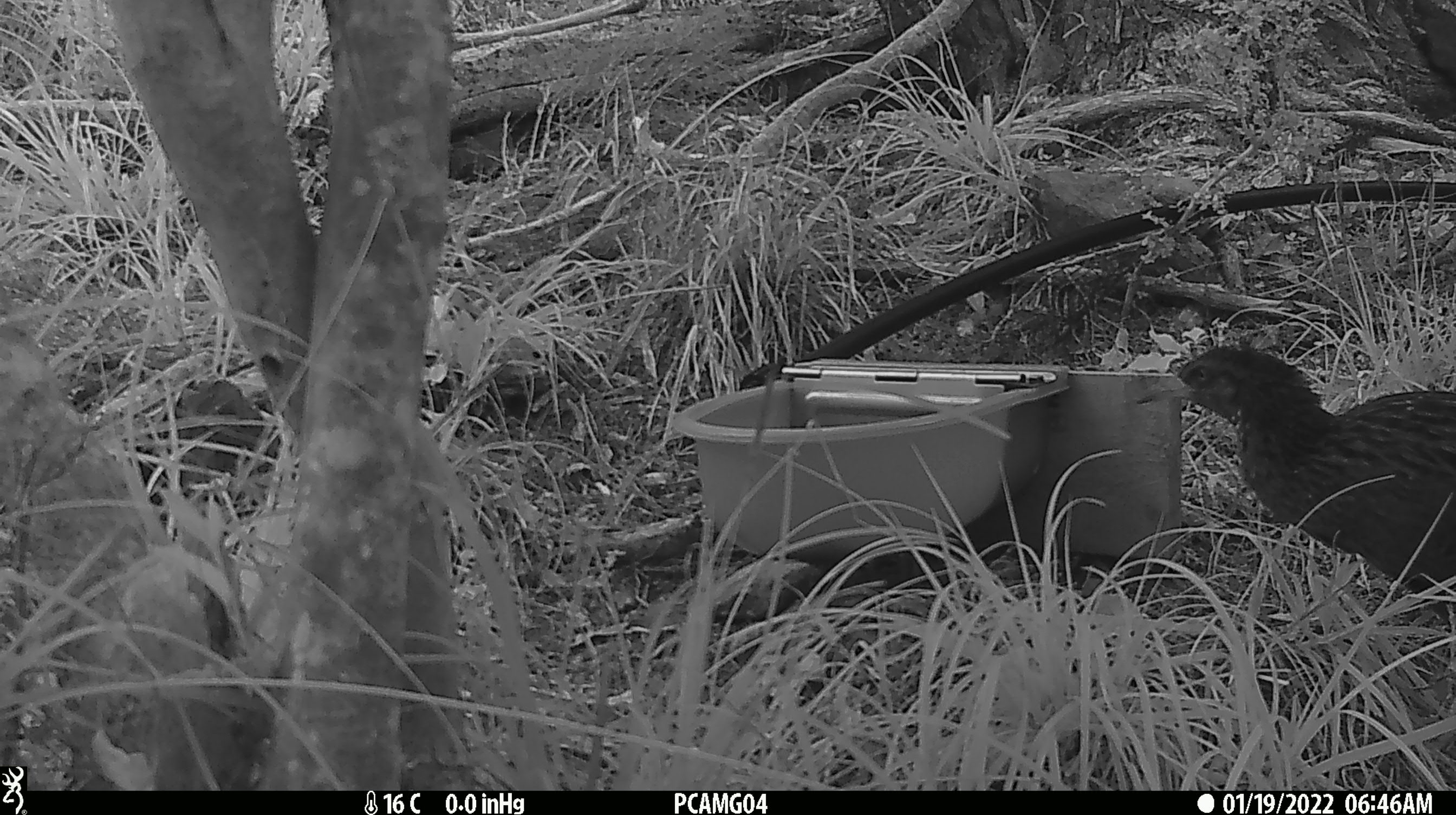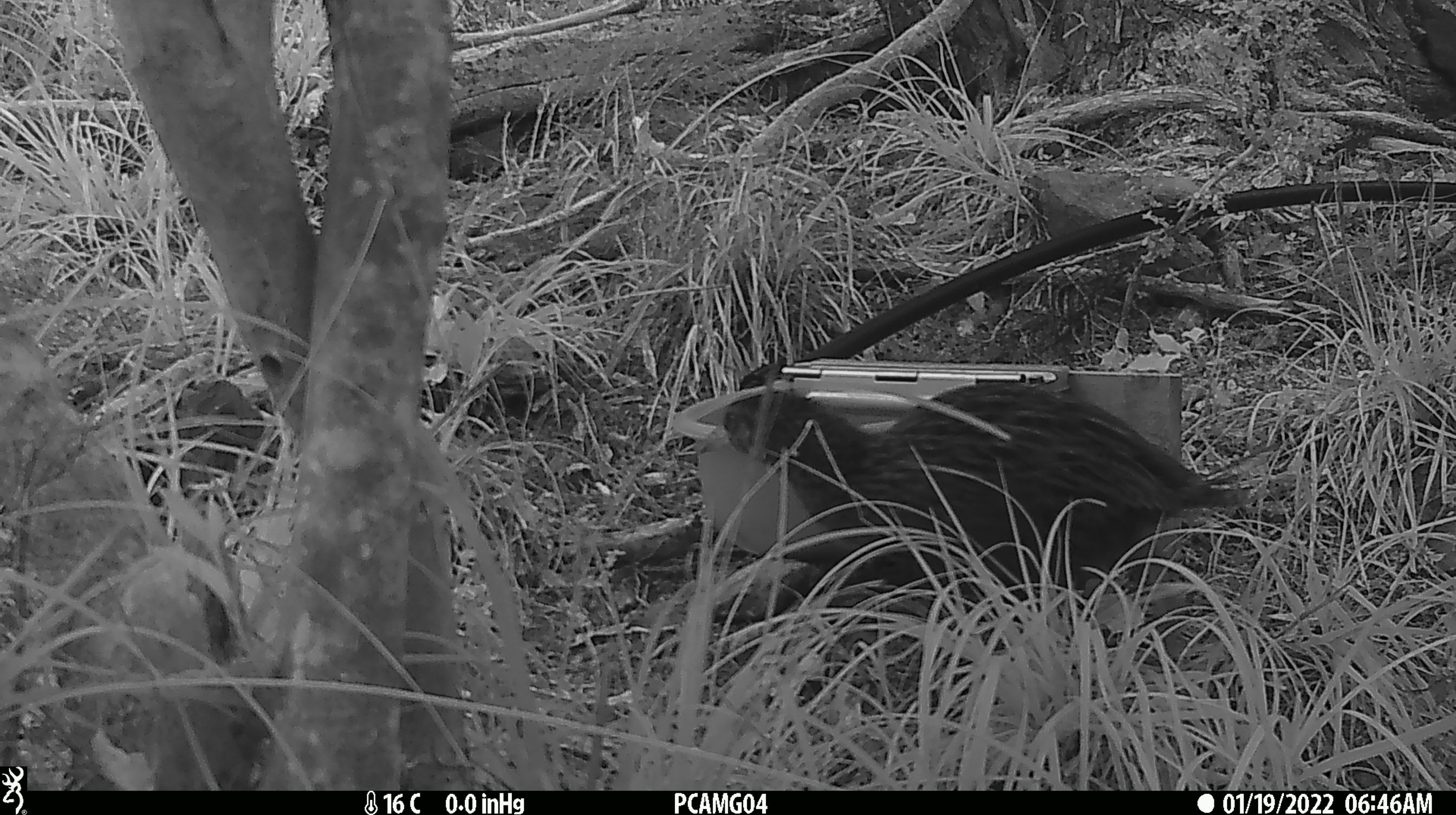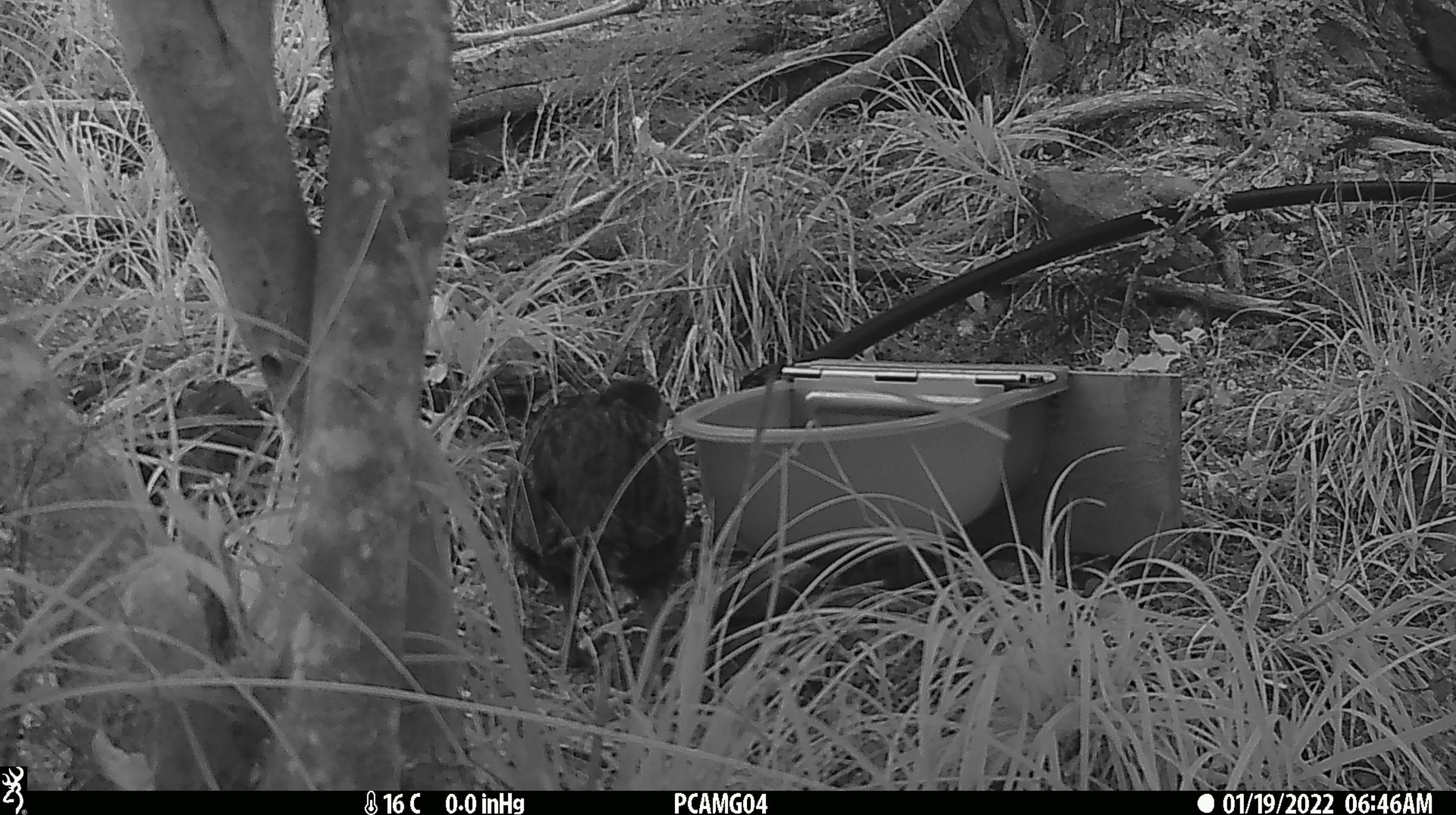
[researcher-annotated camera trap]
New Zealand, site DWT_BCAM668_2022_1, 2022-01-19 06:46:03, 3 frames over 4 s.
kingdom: Animalia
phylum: Chordata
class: Aves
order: Gruiformes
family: Rallidae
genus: Gallirallus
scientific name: Gallirallus australis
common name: weka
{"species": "weka (Gallirallus australis)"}